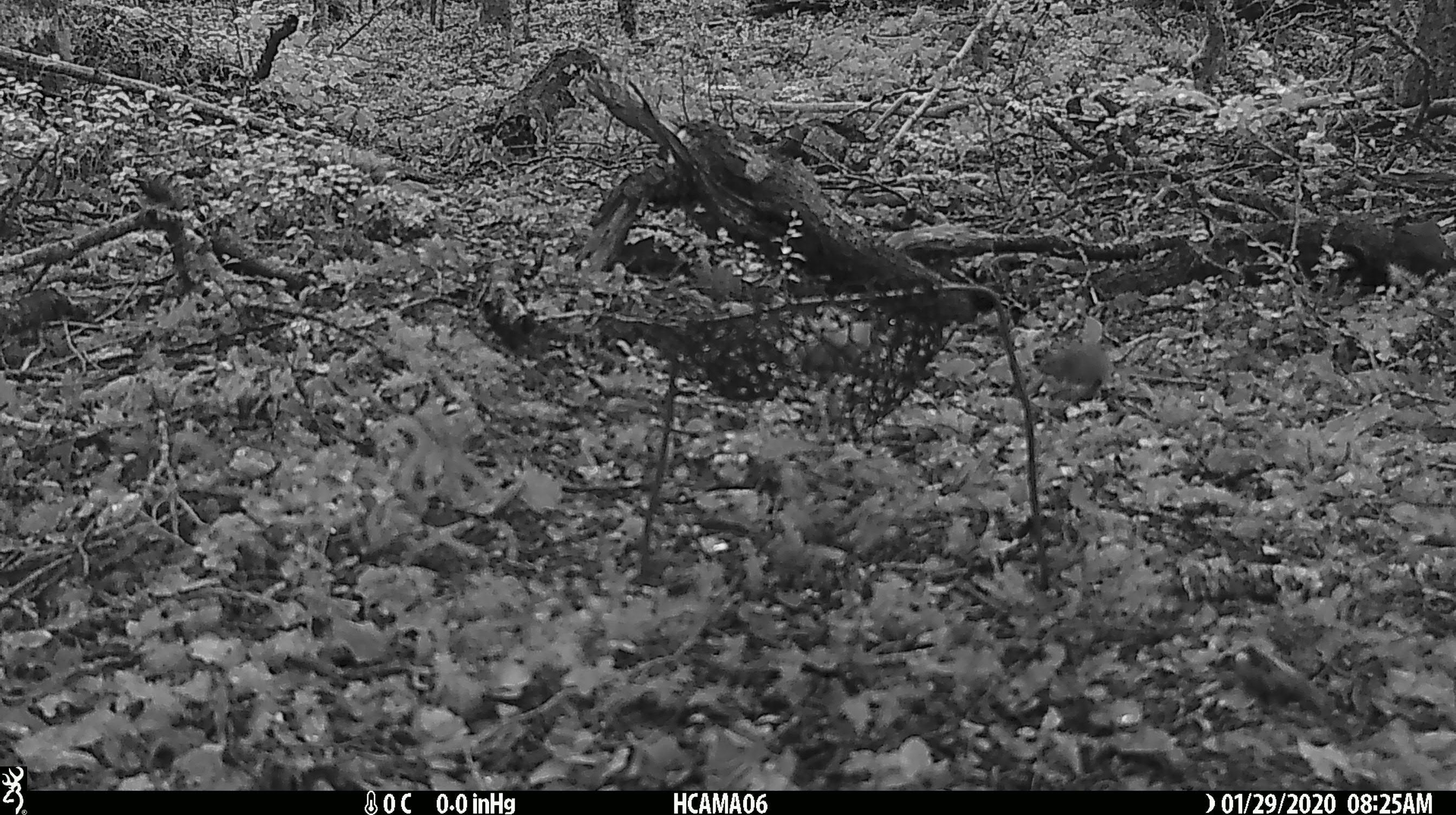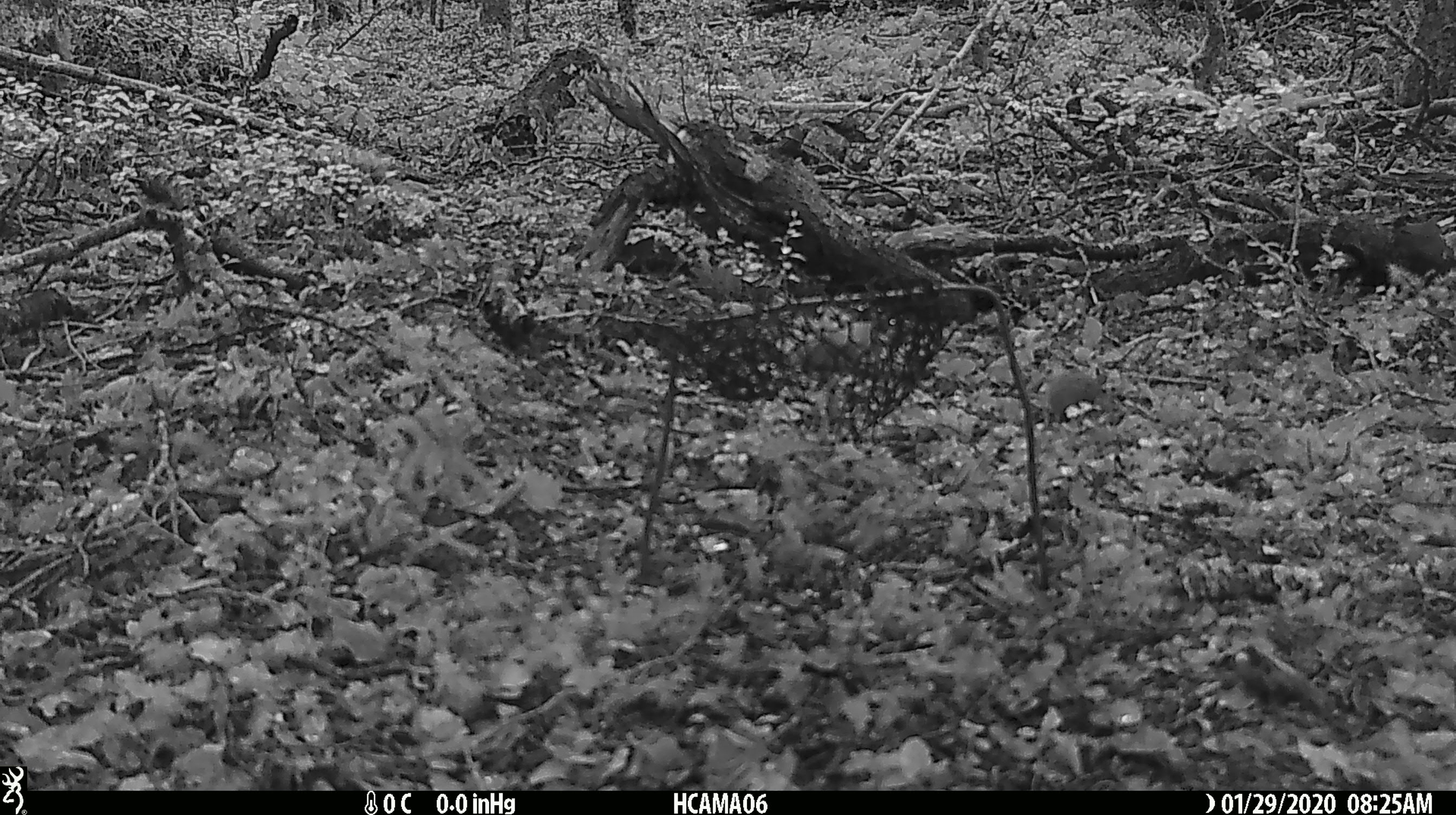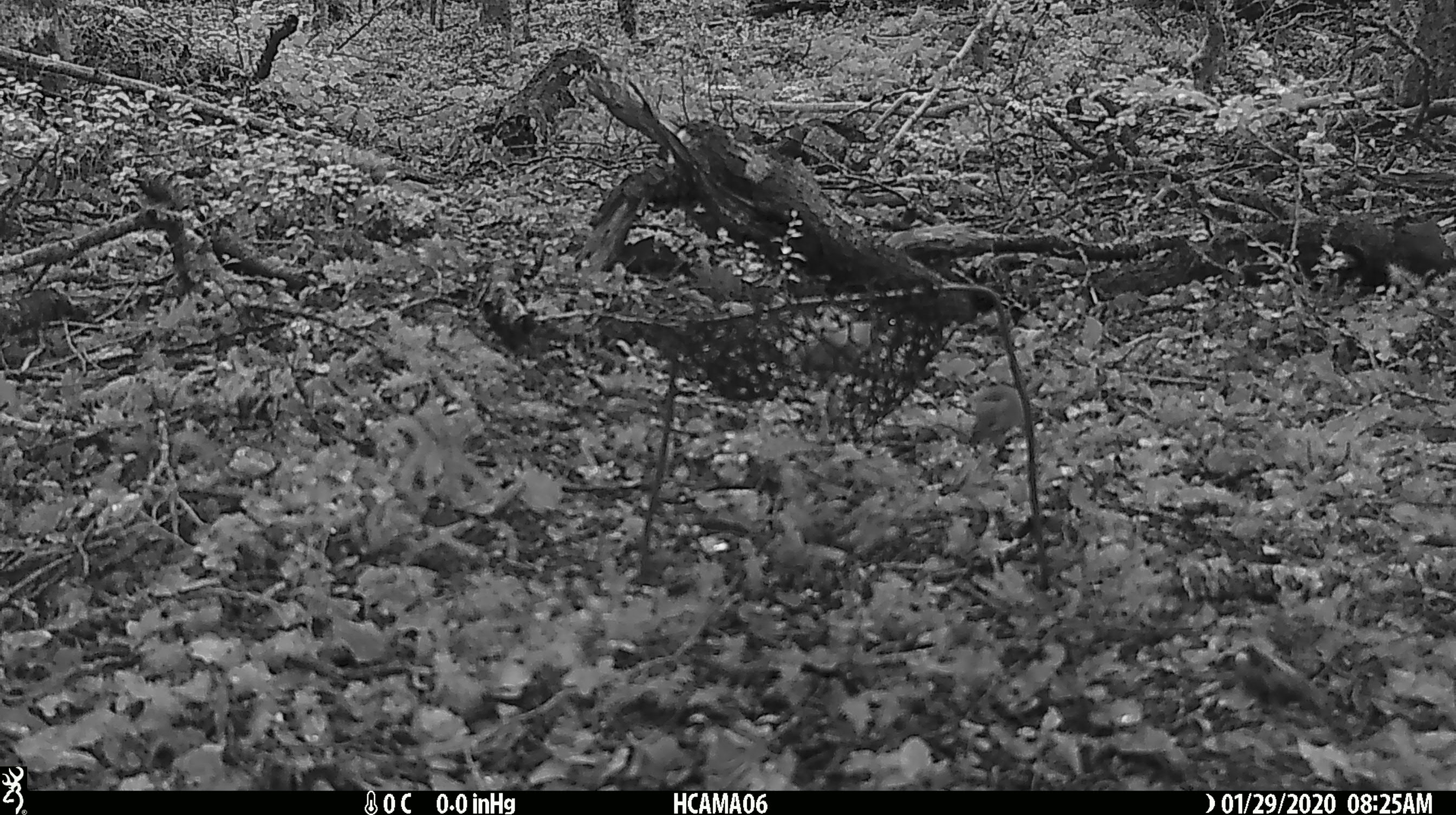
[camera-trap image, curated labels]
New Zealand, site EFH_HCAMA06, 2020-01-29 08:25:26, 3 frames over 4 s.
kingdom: Animalia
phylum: Chordata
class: Mammalia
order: Rodentia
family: Muridae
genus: Mus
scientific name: Mus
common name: mouse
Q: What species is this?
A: Mouse (Mus).